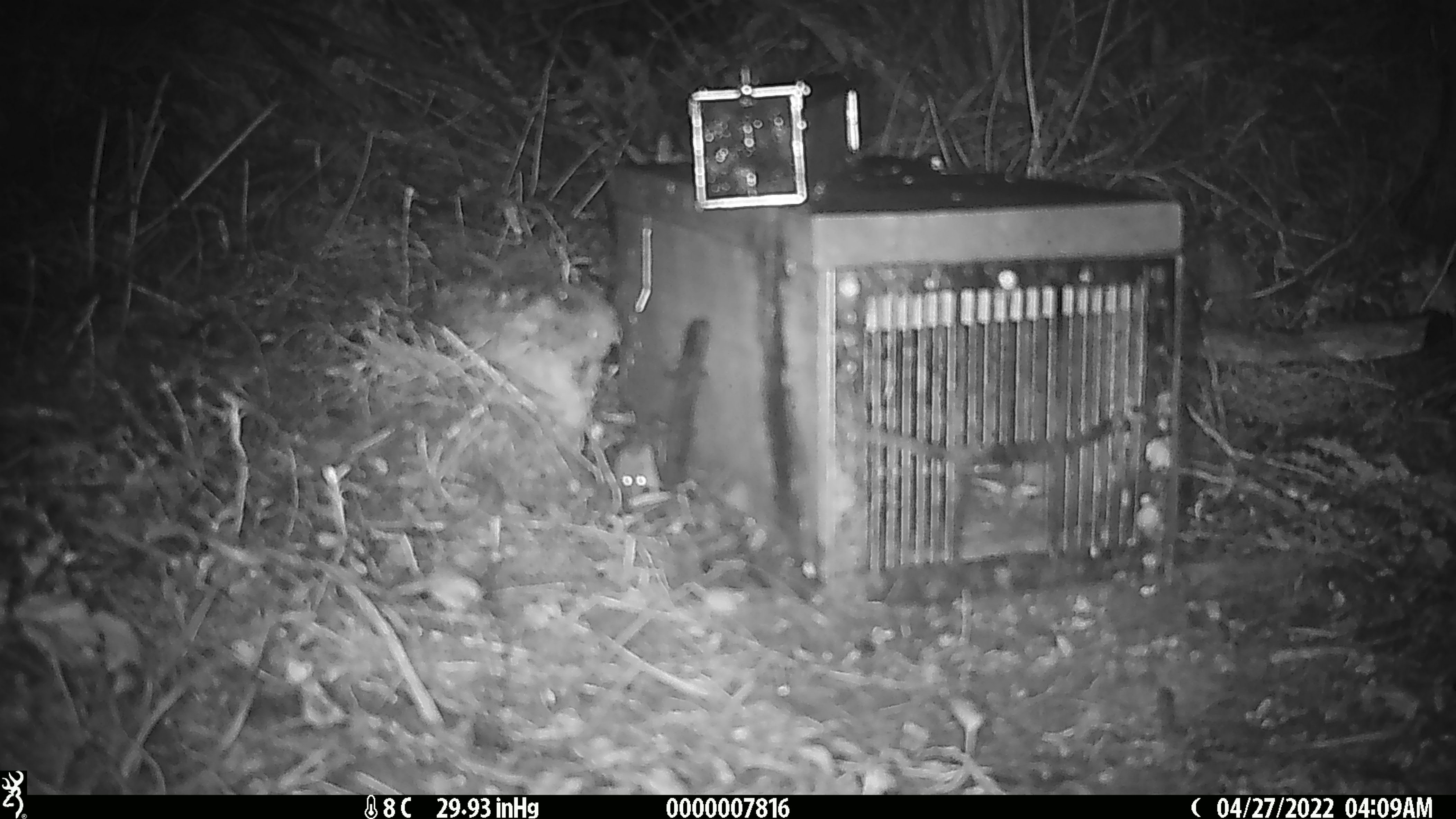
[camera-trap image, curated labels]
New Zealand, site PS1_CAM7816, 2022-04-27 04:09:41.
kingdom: Animalia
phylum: Chordata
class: Mammalia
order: Rodentia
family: Muridae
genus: Mus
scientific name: Mus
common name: mouse